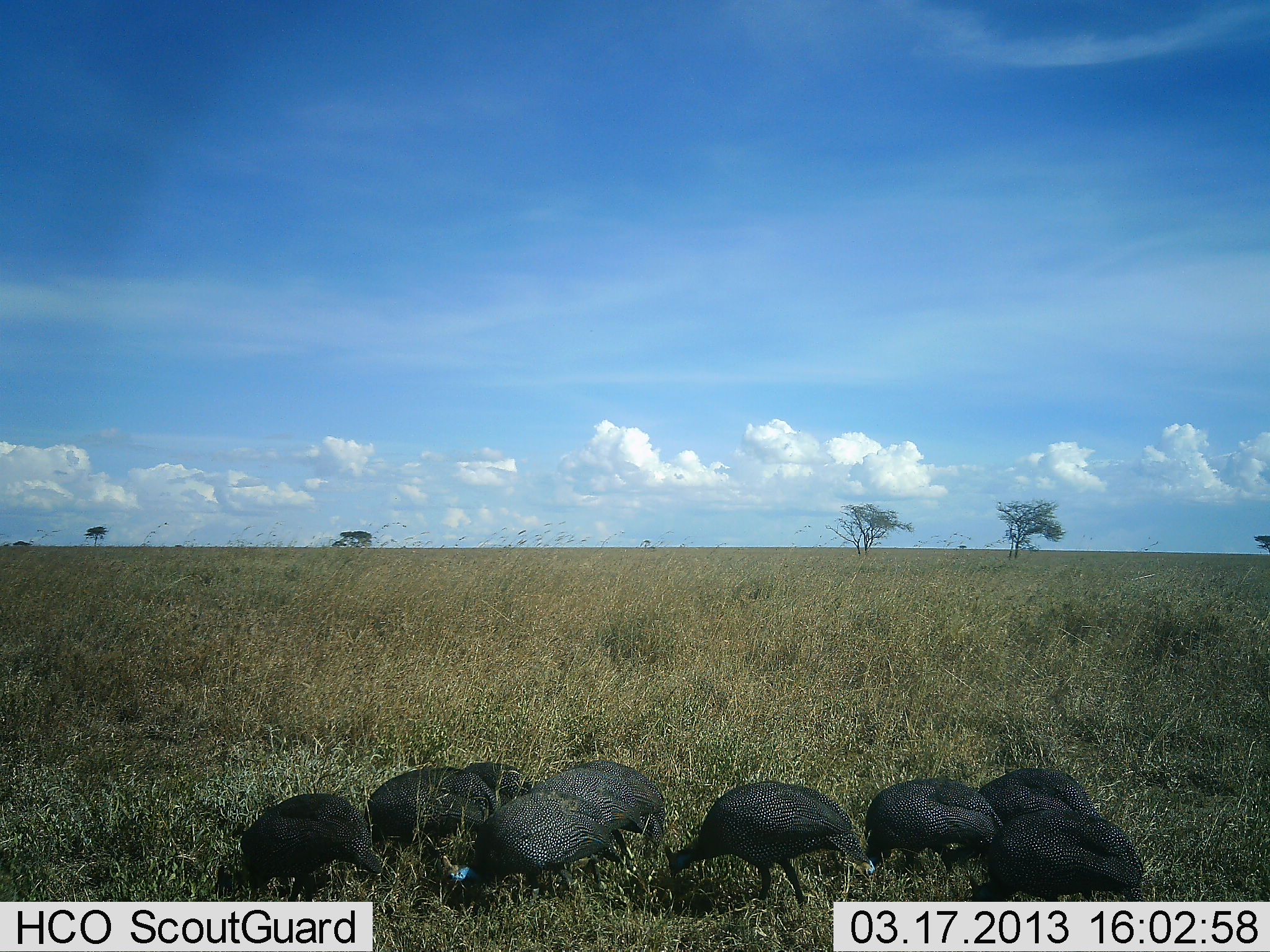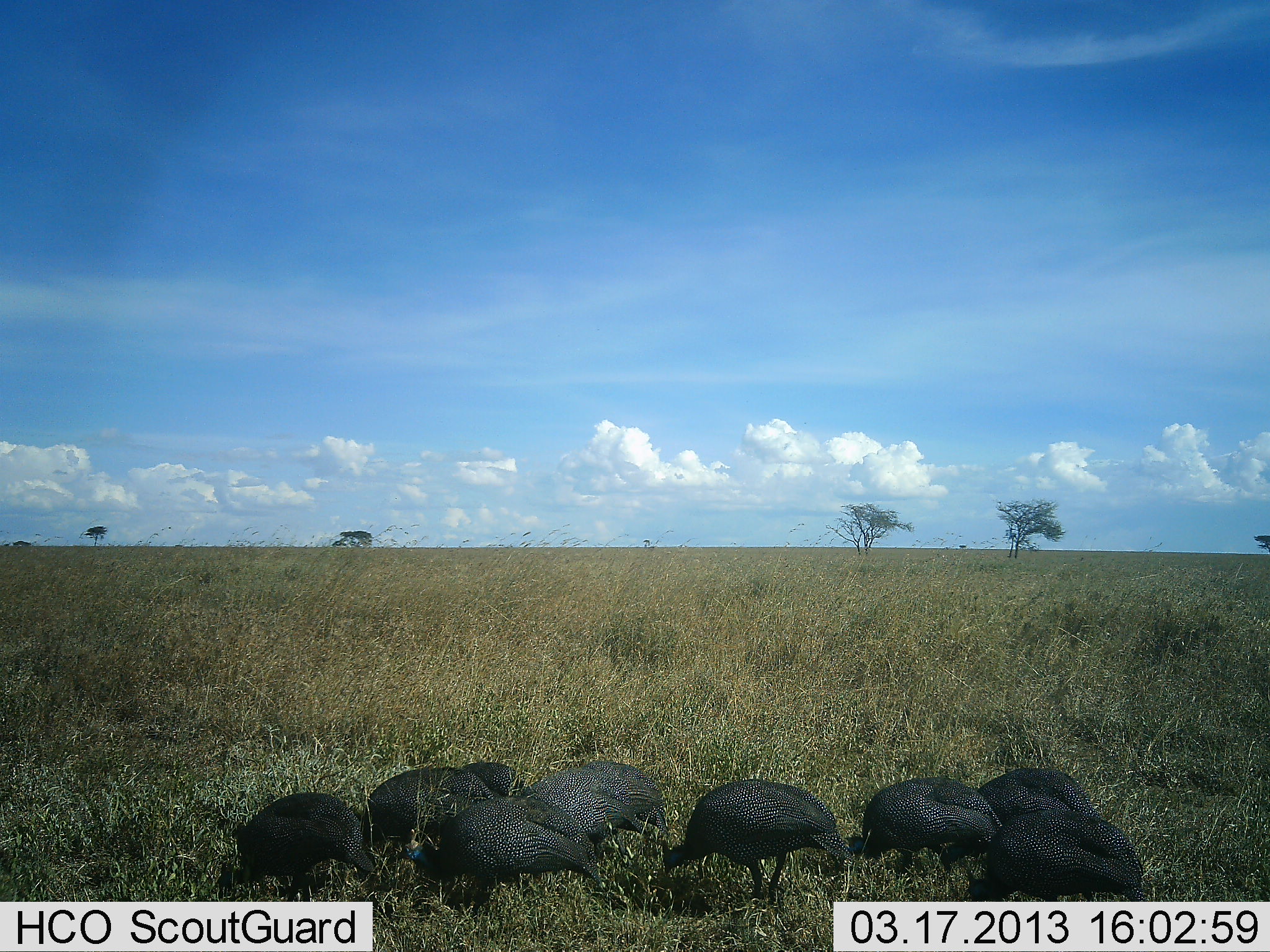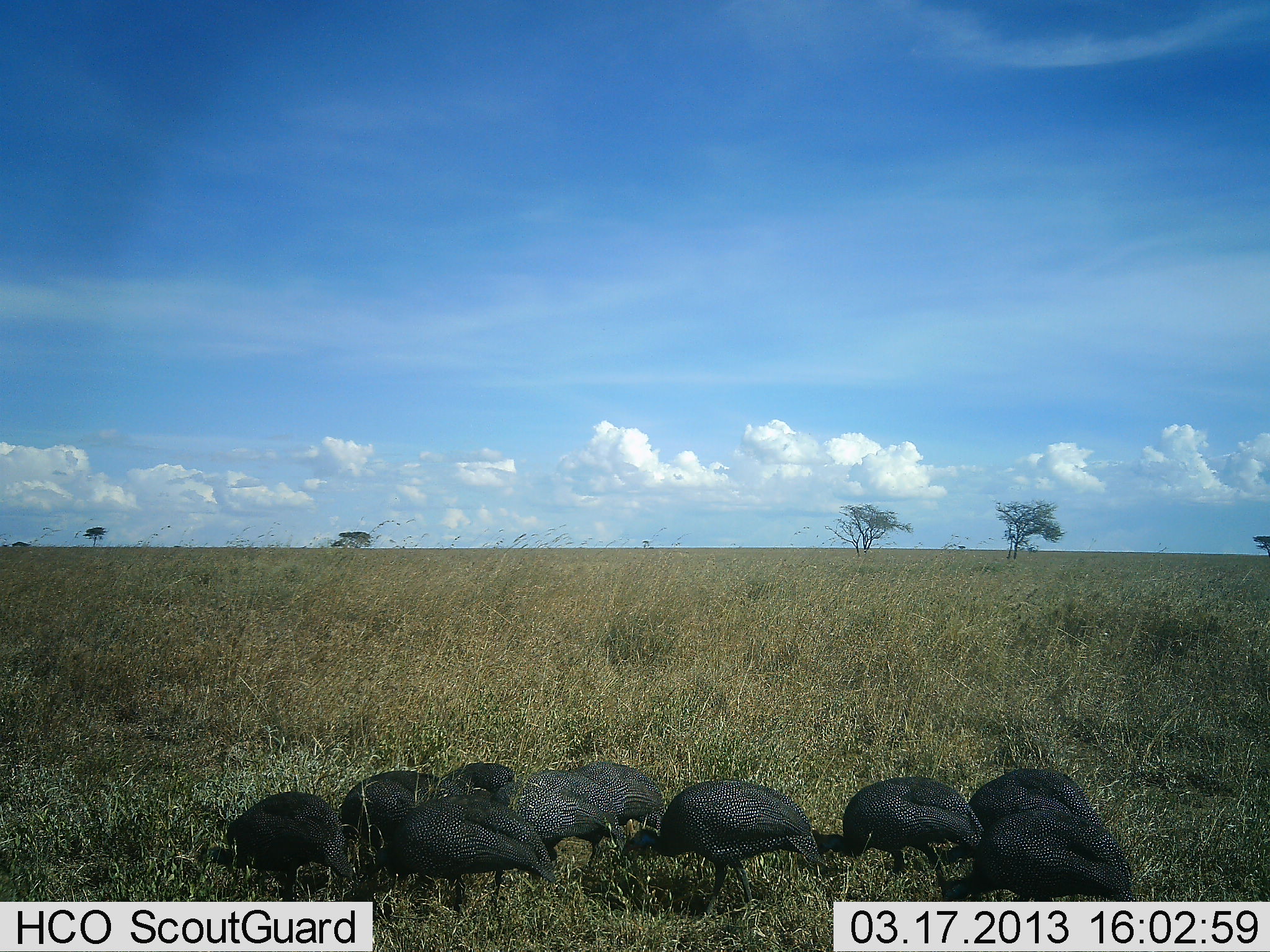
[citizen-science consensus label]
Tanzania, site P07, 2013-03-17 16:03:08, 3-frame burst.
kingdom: Animalia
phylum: Chordata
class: Aves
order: Galliformes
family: Numididae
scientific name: Numididae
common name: guinea fowl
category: guineafowl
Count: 9.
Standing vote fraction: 22%.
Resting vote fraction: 0%.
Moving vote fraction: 17%.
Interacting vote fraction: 0%.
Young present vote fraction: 0%.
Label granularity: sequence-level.